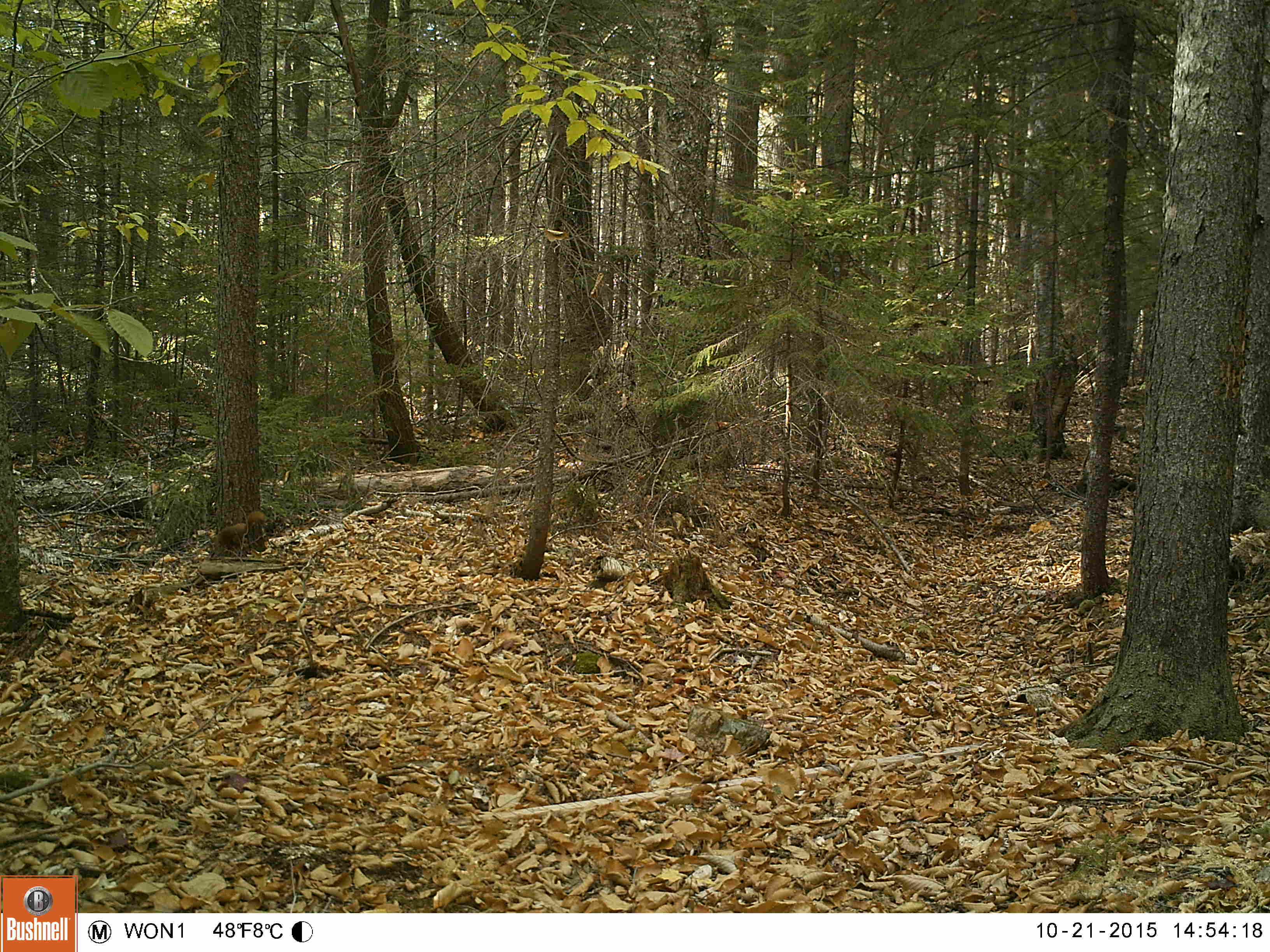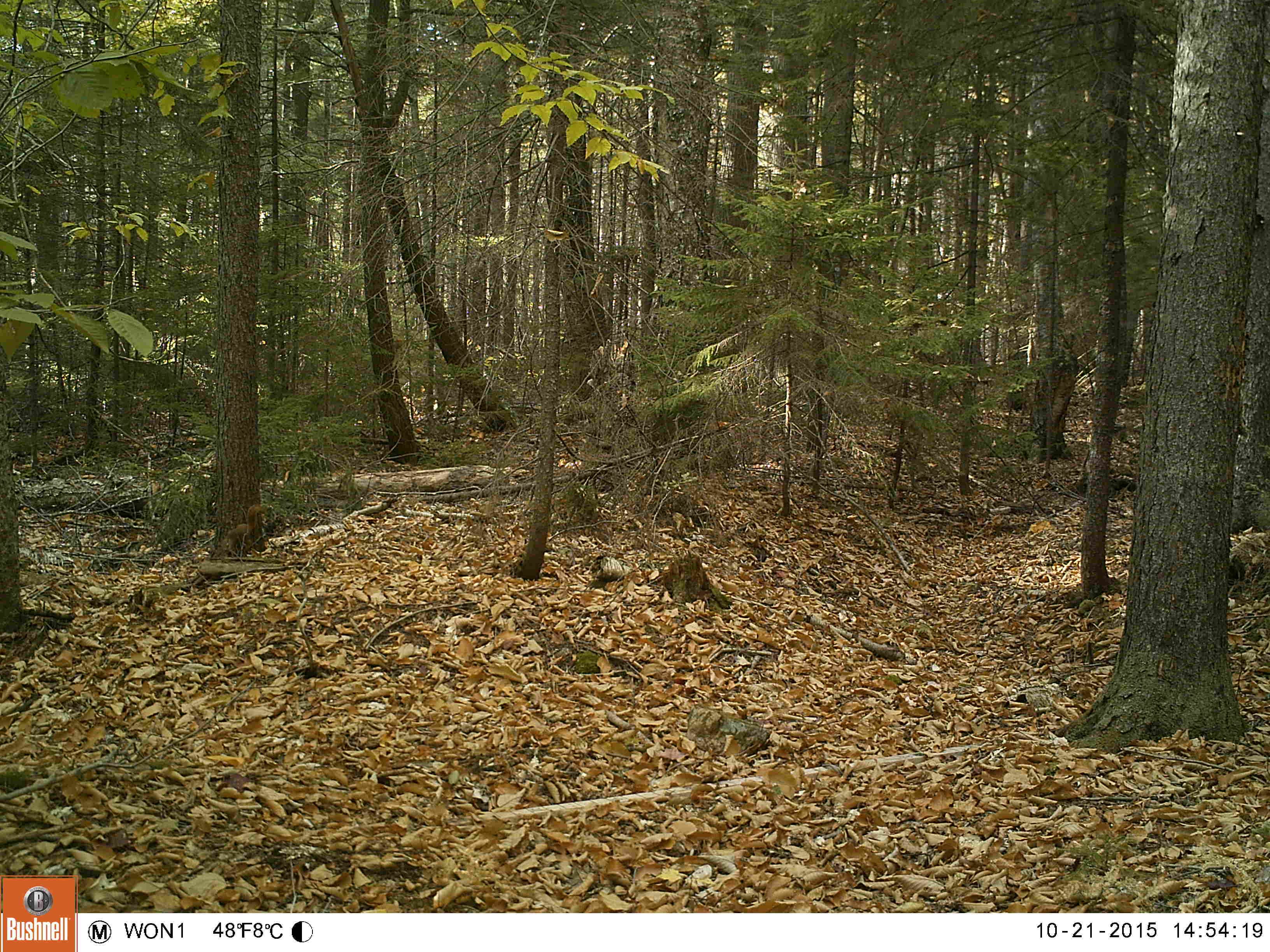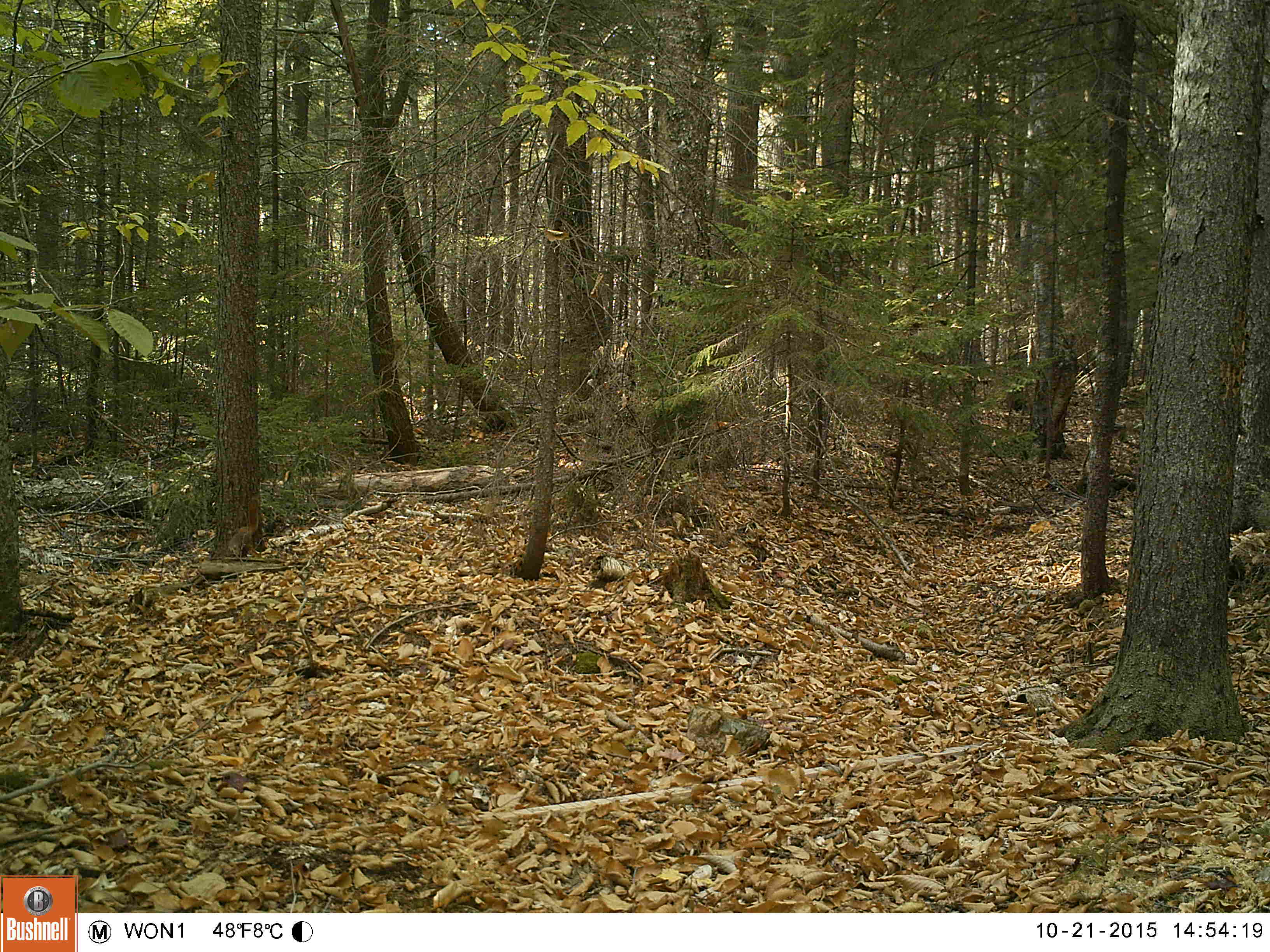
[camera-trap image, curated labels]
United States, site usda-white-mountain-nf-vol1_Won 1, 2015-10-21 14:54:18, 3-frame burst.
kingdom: Animalia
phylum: Chordata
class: Mammalia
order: Rodentia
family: Sciuridae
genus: Tamiasciurus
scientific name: Tamiasciurus hudsonicus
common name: red squirrel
Red squirrel (Tamiasciurus hudsonicus).